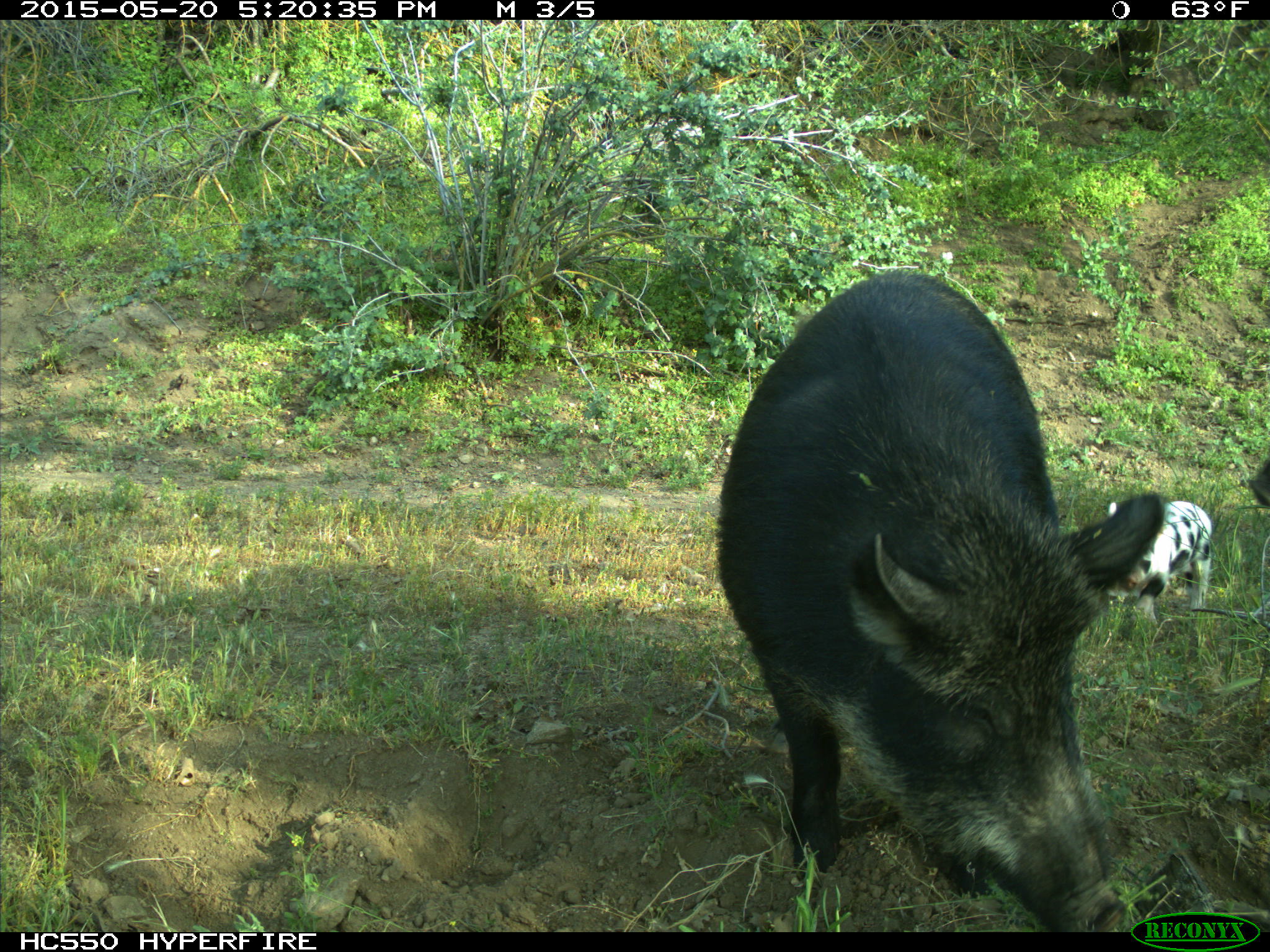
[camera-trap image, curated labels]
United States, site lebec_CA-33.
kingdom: Animalia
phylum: Chordata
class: Mammalia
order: Artiodactyla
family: Suidae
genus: Sus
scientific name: Sus scrofa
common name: wild boar